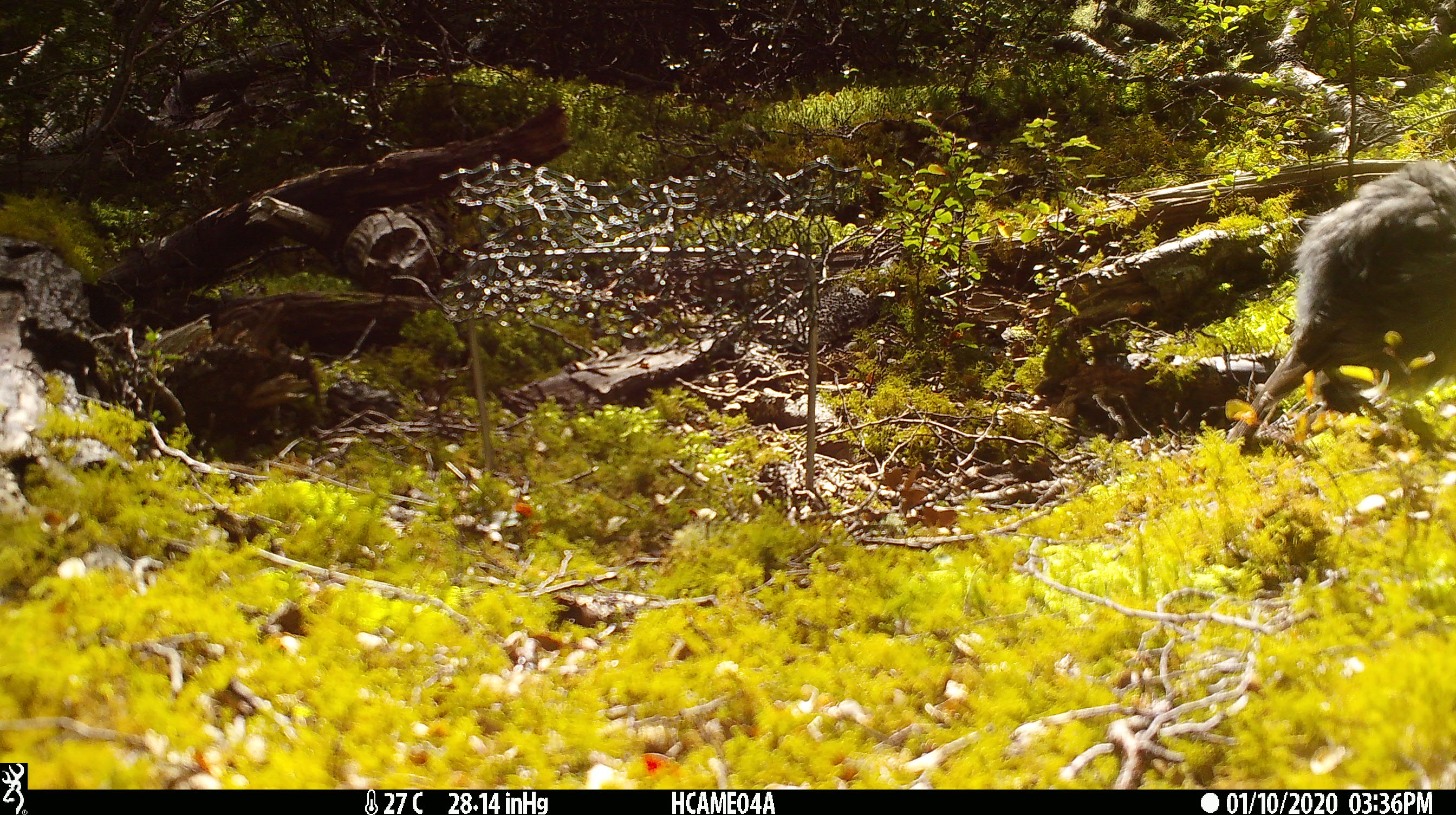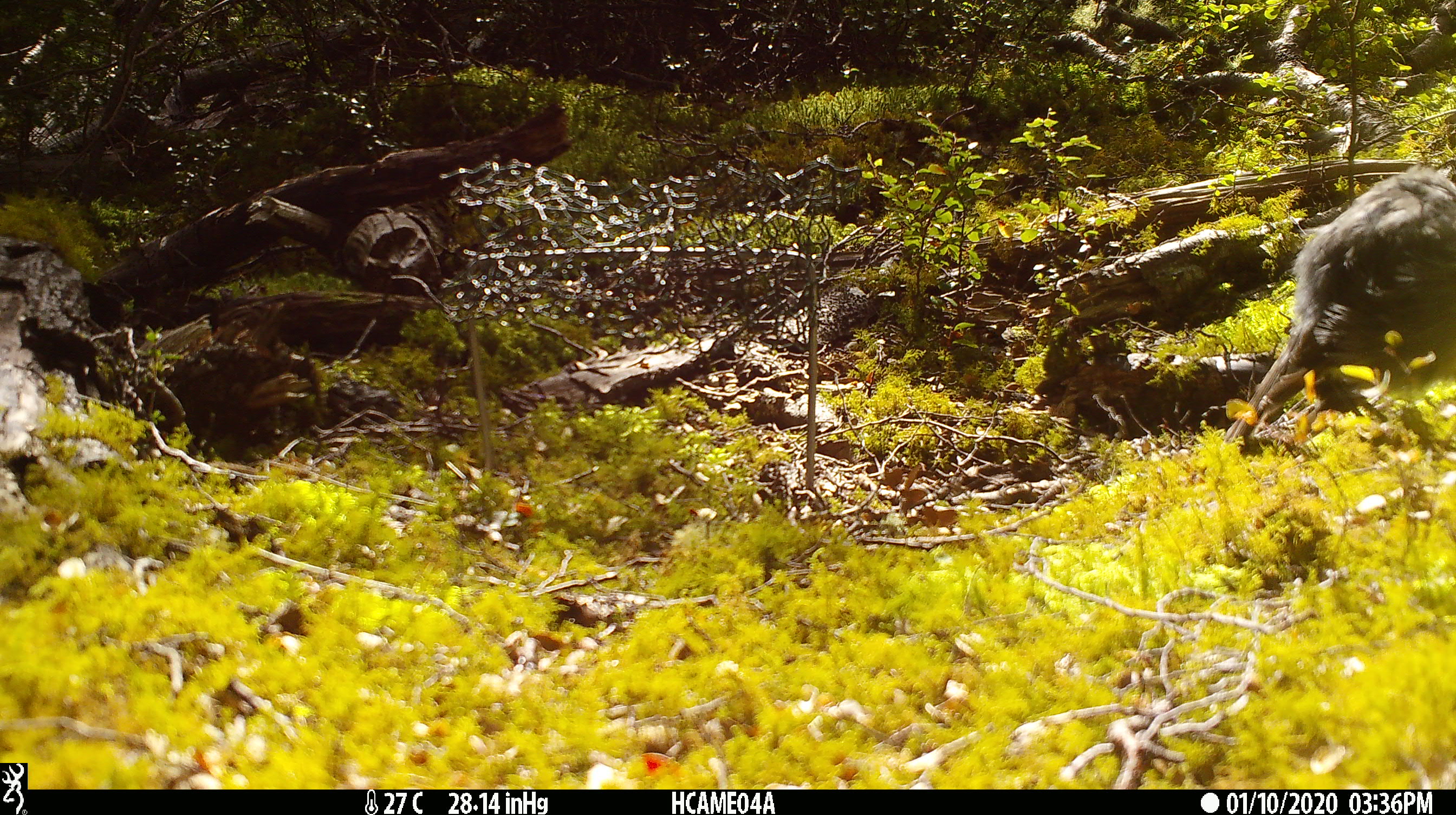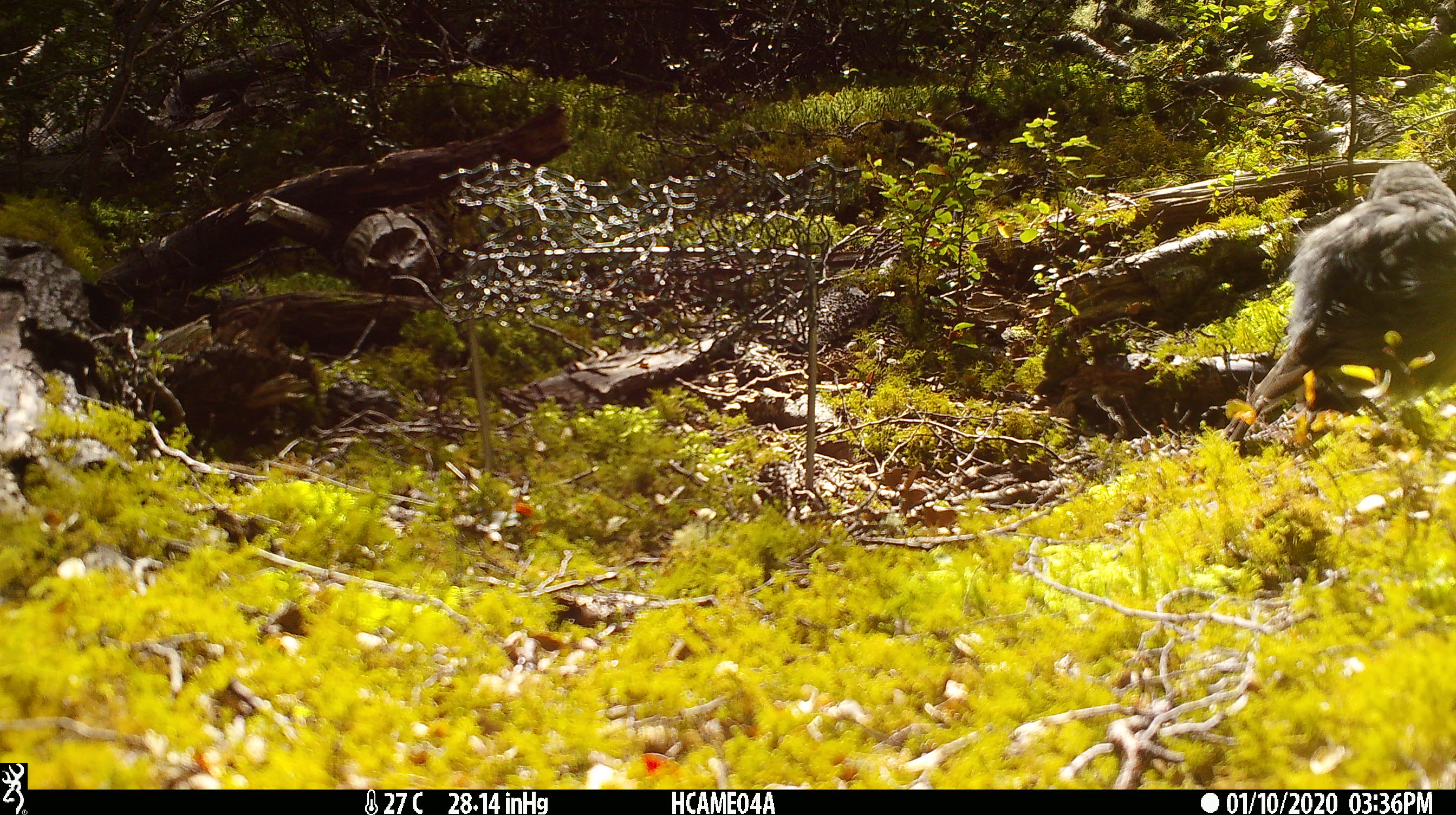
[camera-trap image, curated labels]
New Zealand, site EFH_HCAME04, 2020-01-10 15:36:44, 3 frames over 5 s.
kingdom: Animalia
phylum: Chordata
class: Aves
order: Passeriformes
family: Petroicidae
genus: Petroica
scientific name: Petroica australis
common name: new zealand robin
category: robin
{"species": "robin (new zealand robin) (Petroica australis)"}